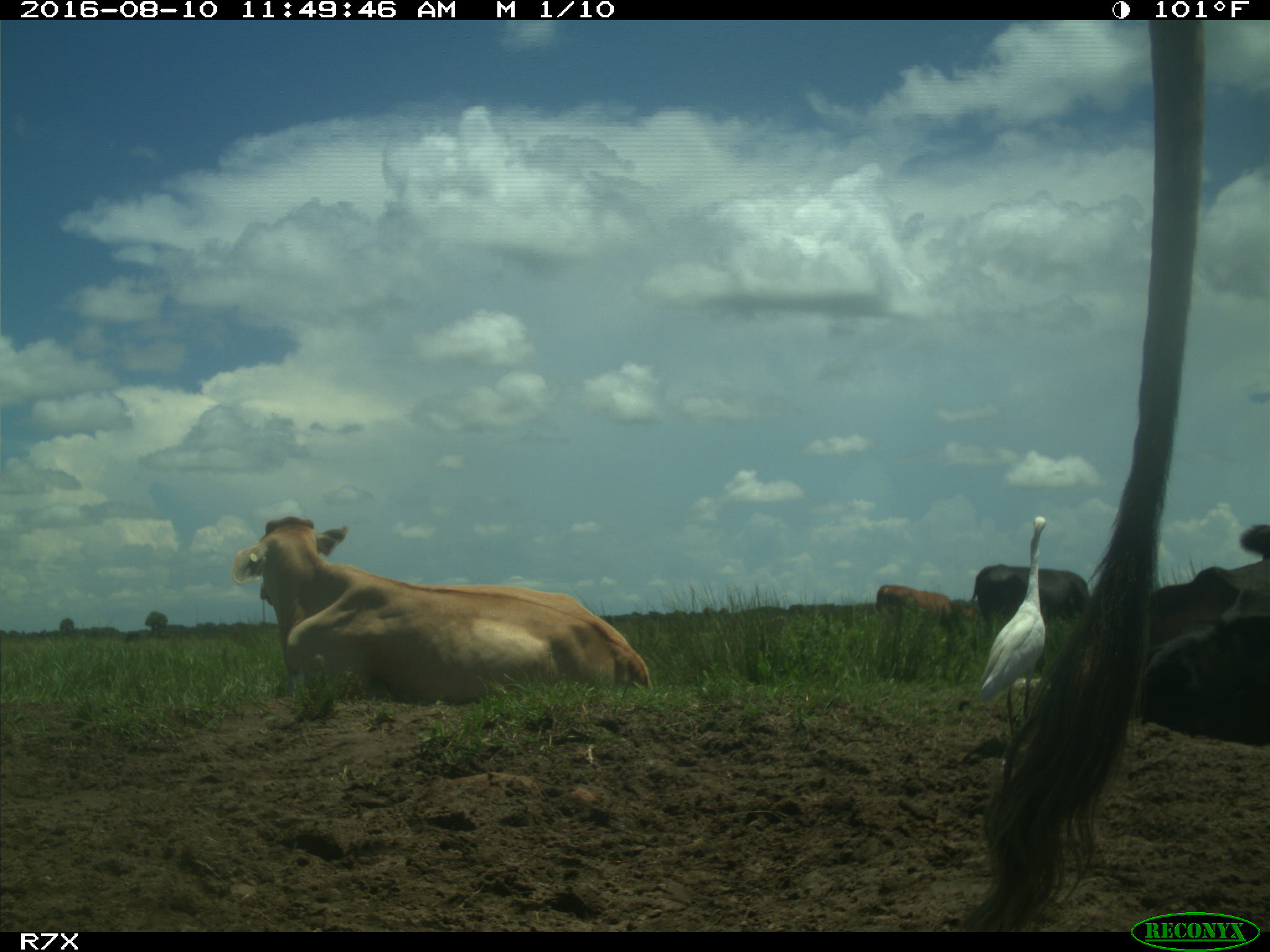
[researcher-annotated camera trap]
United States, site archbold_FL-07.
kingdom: Animalia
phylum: Chordata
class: Mammalia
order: Artiodactyla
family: Bovidae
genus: Bos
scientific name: Bos taurus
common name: domestic cow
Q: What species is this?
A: Bos taurus (domestic cow).